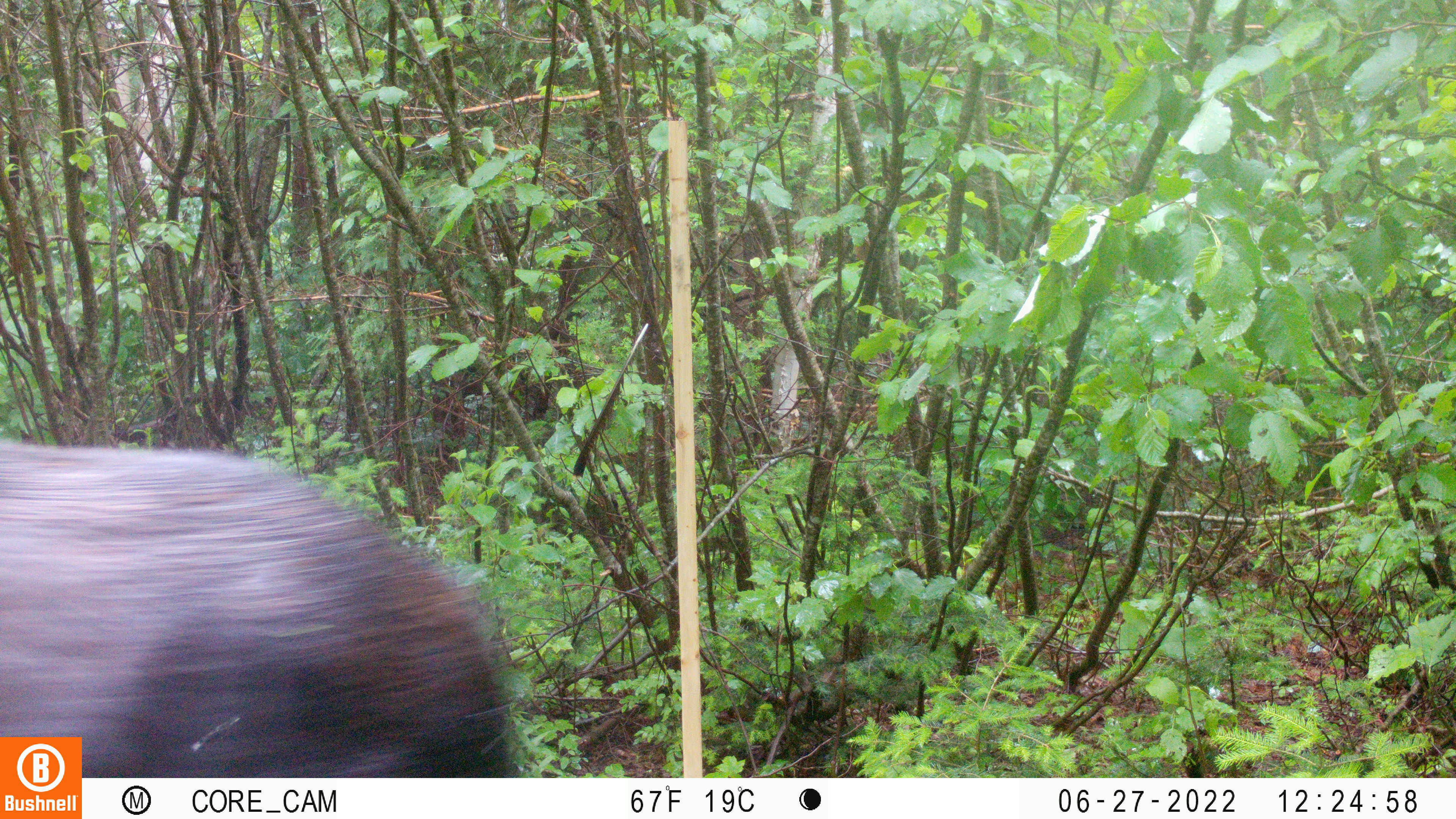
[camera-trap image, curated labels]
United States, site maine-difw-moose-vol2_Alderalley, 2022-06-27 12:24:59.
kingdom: Animalia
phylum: Chordata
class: Mammalia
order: Artiodactyla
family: Cervidae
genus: Alces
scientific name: Alces alces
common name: moose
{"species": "moose (Alces alces)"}